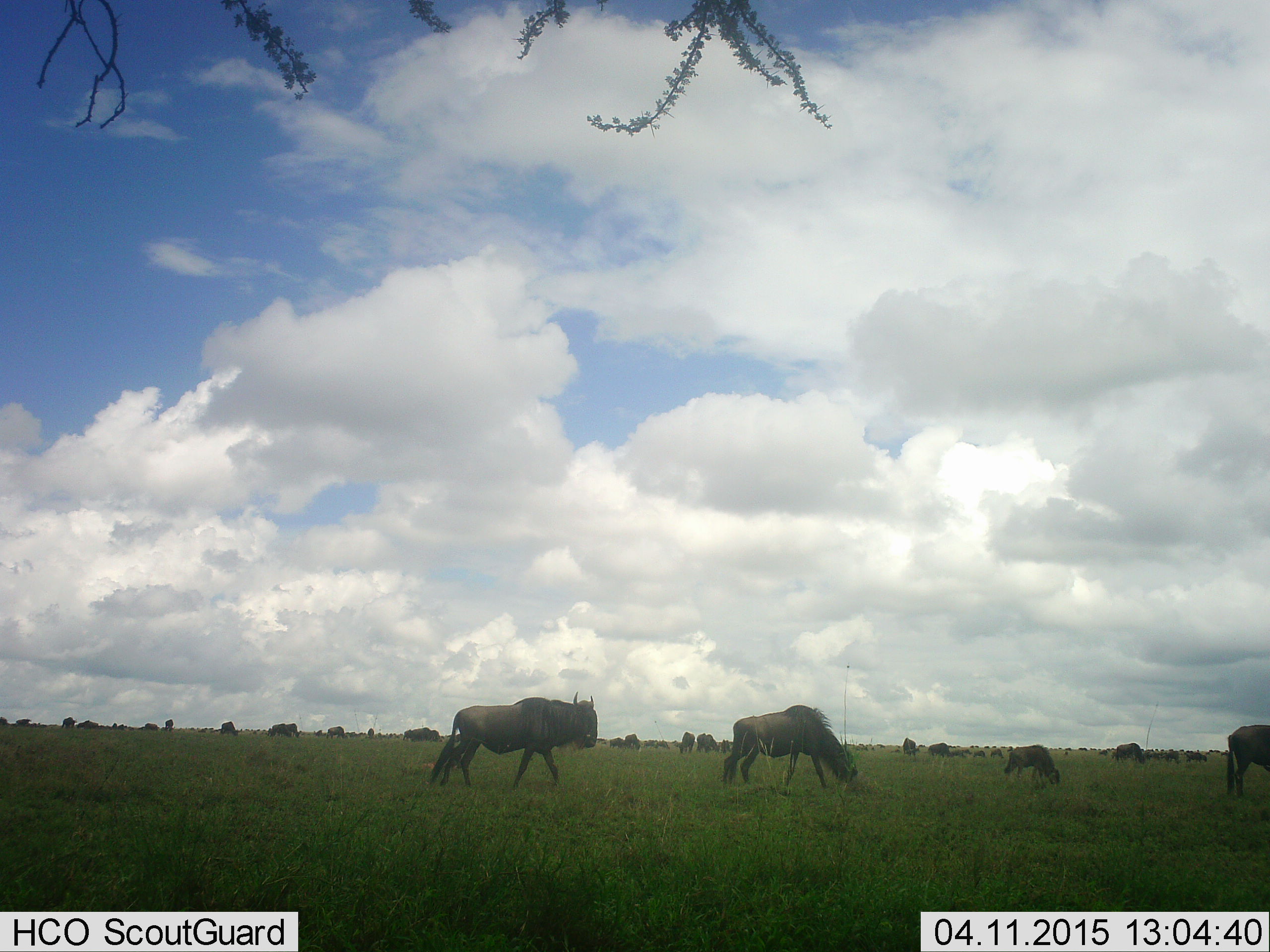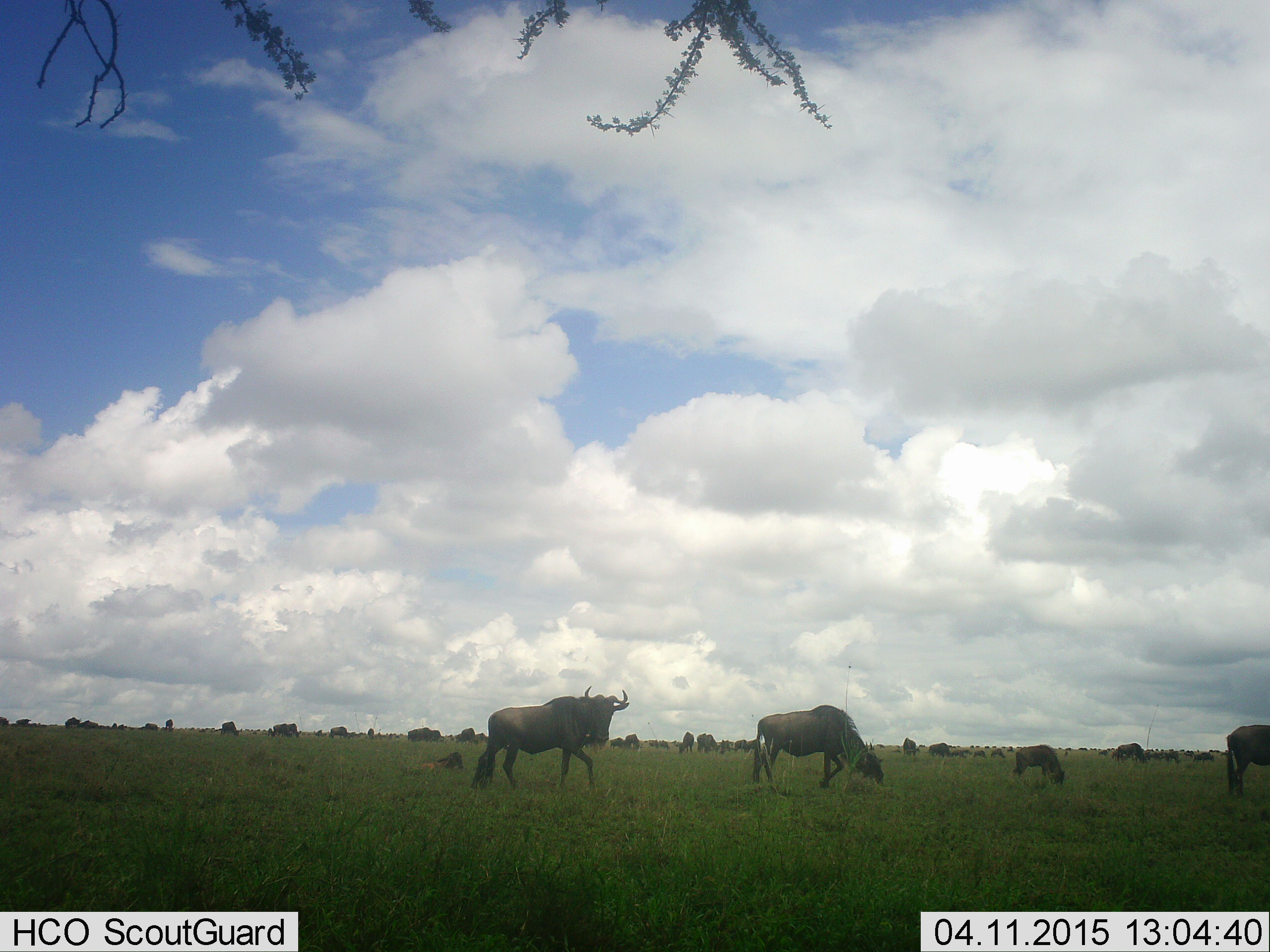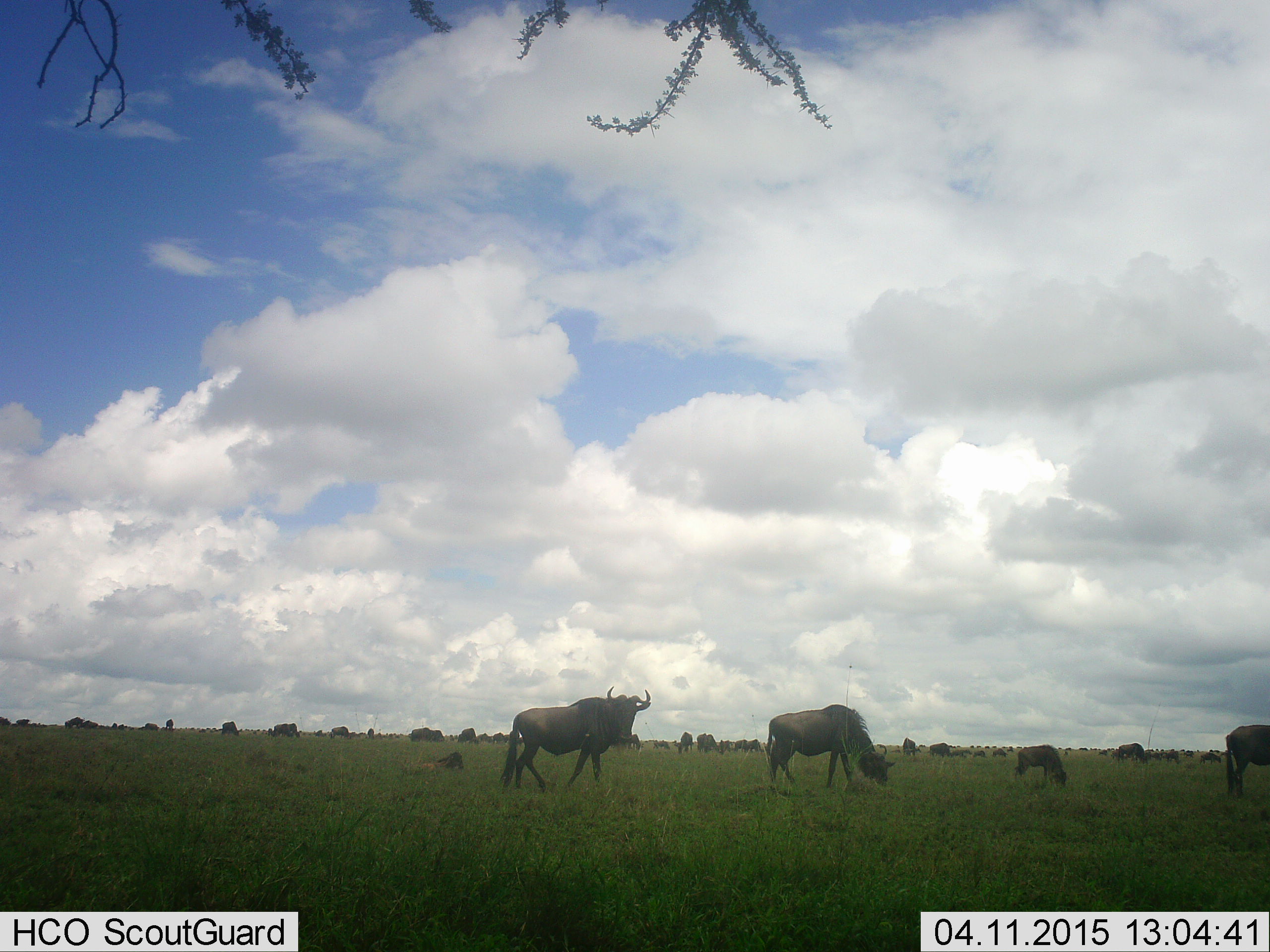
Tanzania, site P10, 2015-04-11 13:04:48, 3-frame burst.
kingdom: Animalia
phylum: Chordata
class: Mammalia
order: Artiodactyla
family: Bovidae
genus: Connochaetes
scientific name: Connochaetes taurinus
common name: blue wildebeest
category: wildebeest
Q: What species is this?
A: Wildebeest (blue wildebeest) (Connochaetes taurinus).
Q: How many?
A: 11-50.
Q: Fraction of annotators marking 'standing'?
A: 70%.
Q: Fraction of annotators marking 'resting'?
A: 40%.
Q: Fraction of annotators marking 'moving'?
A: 90%.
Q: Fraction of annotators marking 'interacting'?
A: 0%.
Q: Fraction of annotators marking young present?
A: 30%.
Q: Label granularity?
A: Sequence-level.